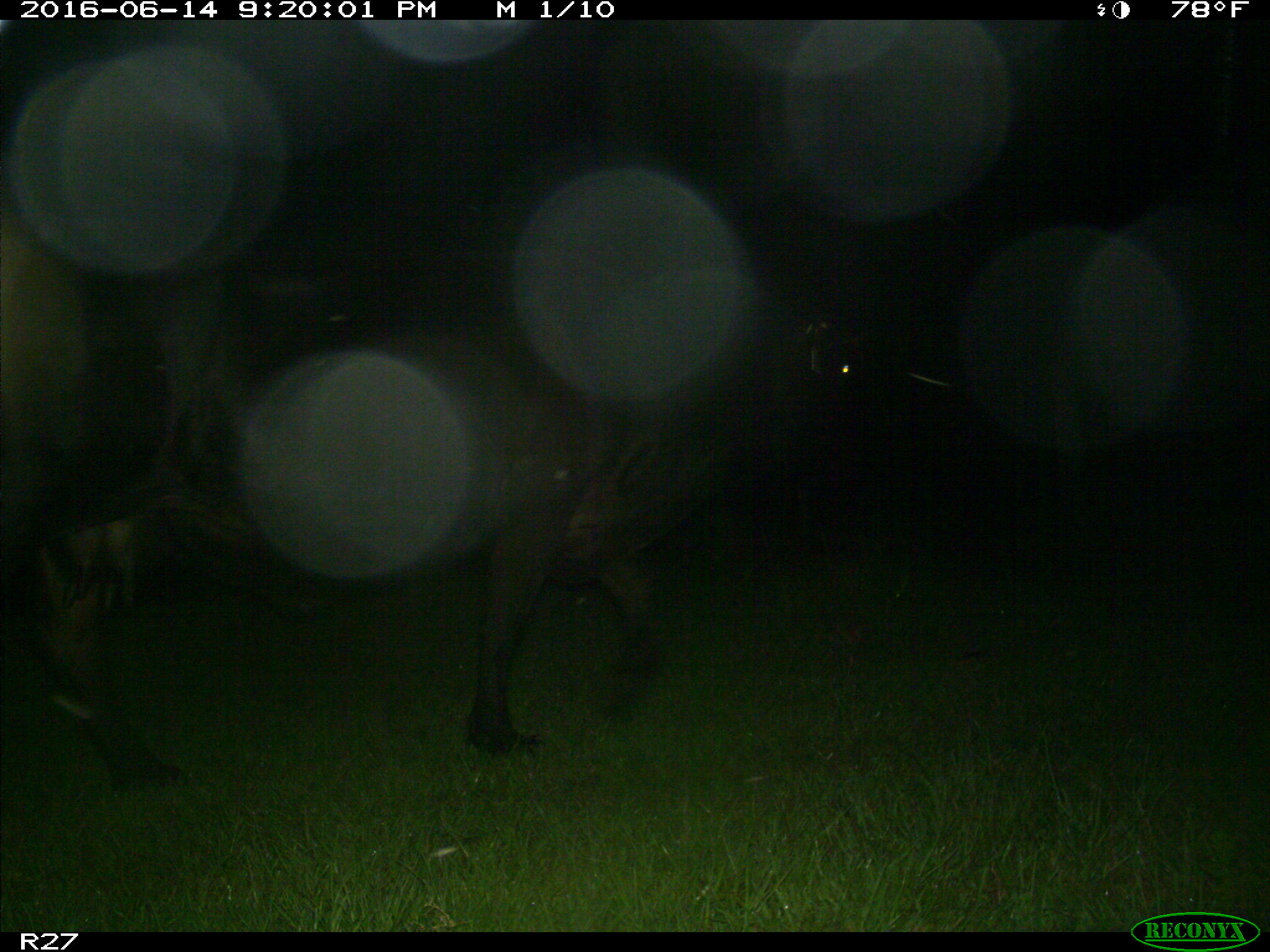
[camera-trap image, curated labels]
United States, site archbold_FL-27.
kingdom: Animalia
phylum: Chordata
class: Mammalia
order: Artiodactyla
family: Bovidae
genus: Bos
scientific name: Bos taurus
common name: domestic cow